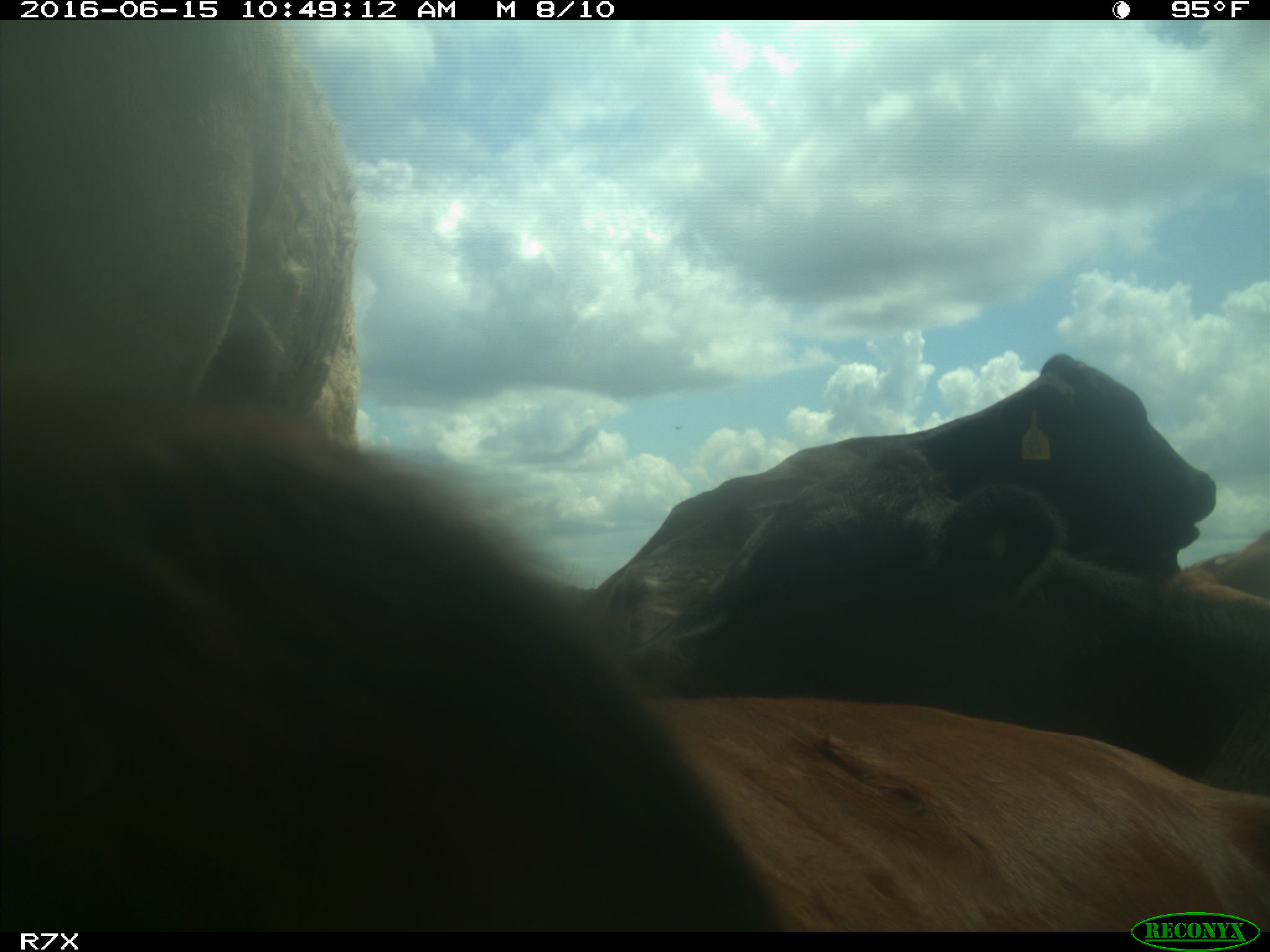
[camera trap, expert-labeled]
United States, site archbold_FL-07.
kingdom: Animalia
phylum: Chordata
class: Mammalia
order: Artiodactyla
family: Bovidae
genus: Bos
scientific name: Bos taurus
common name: domestic cow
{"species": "Bos taurus (domestic cow)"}